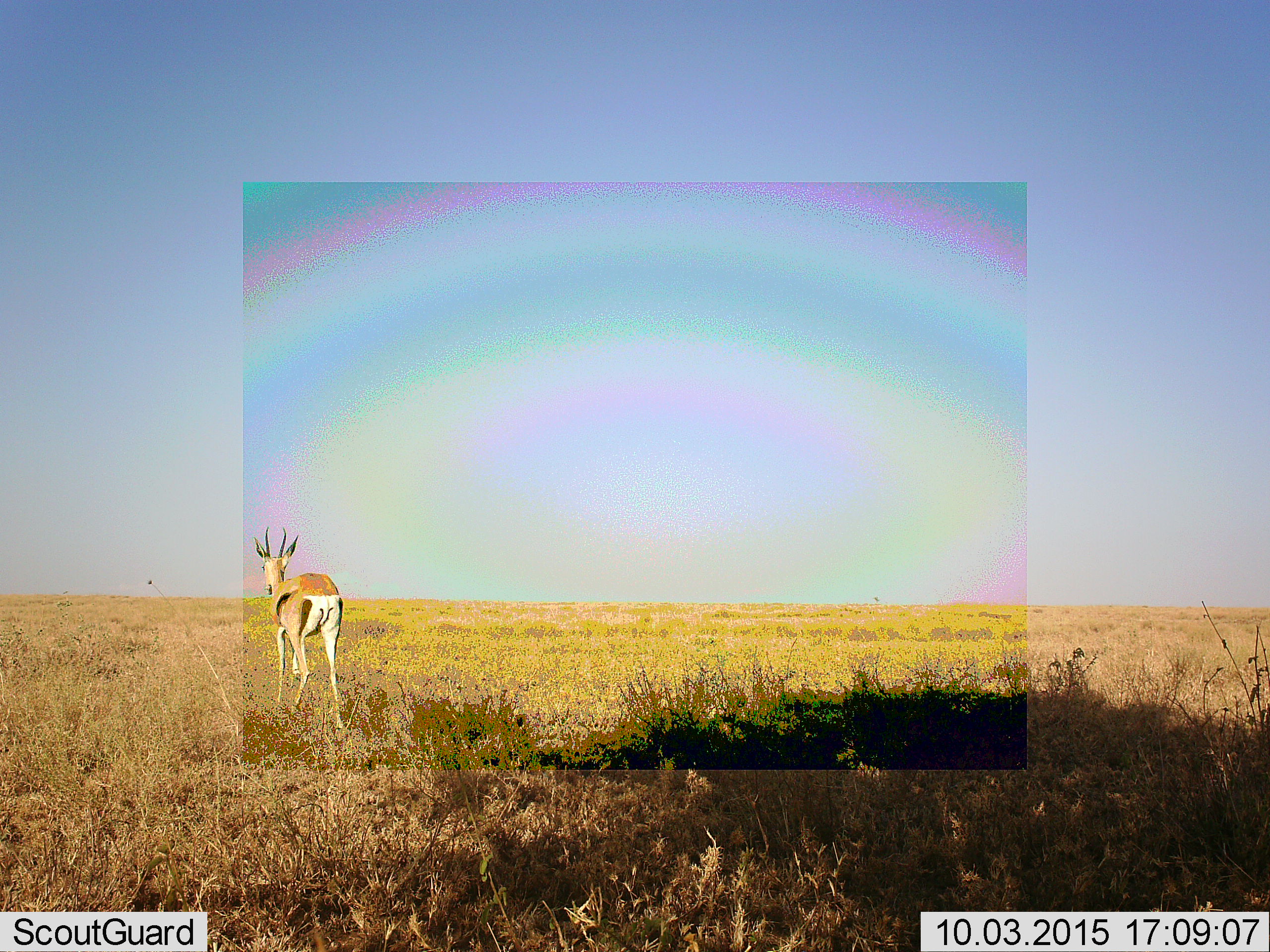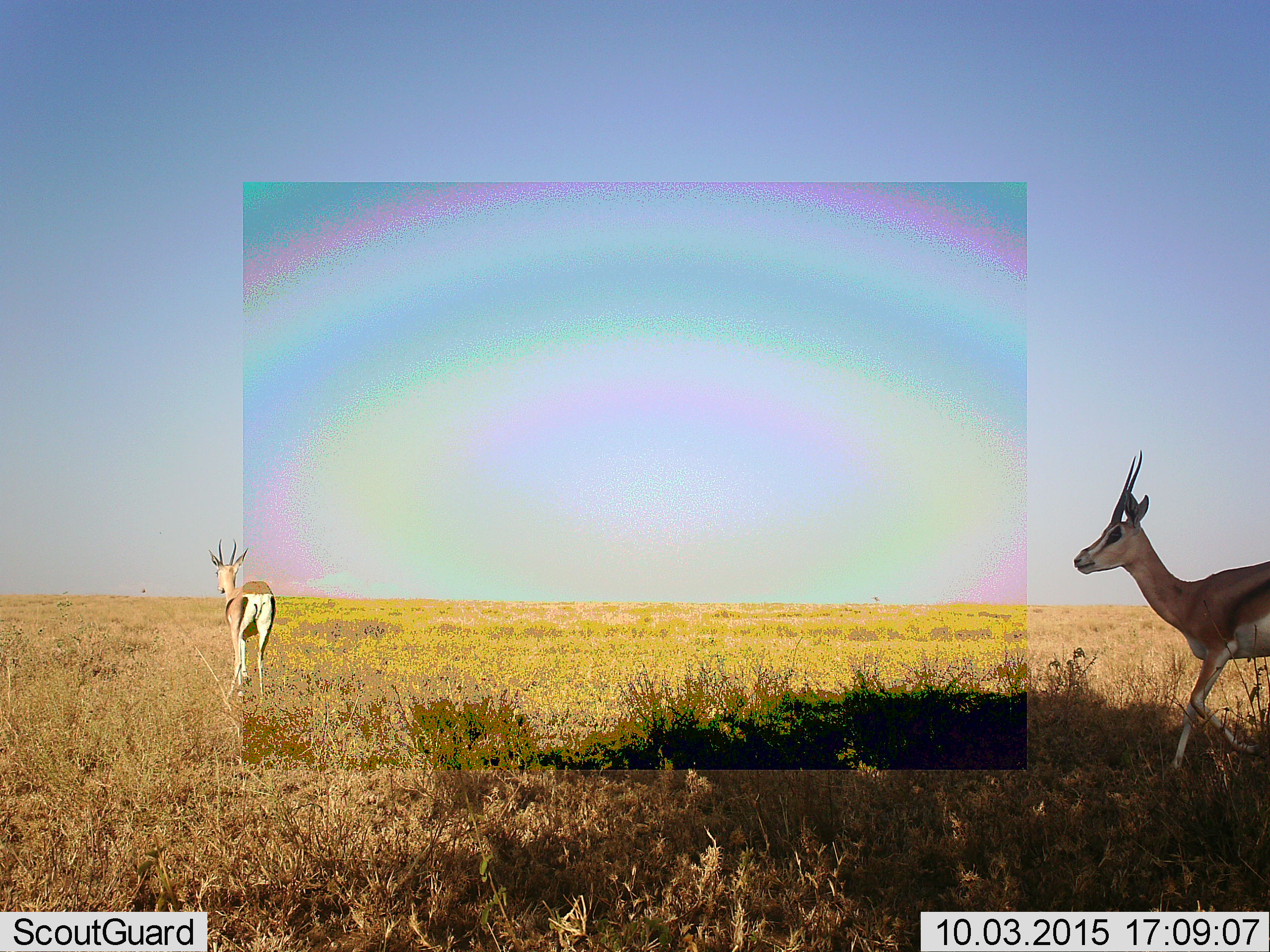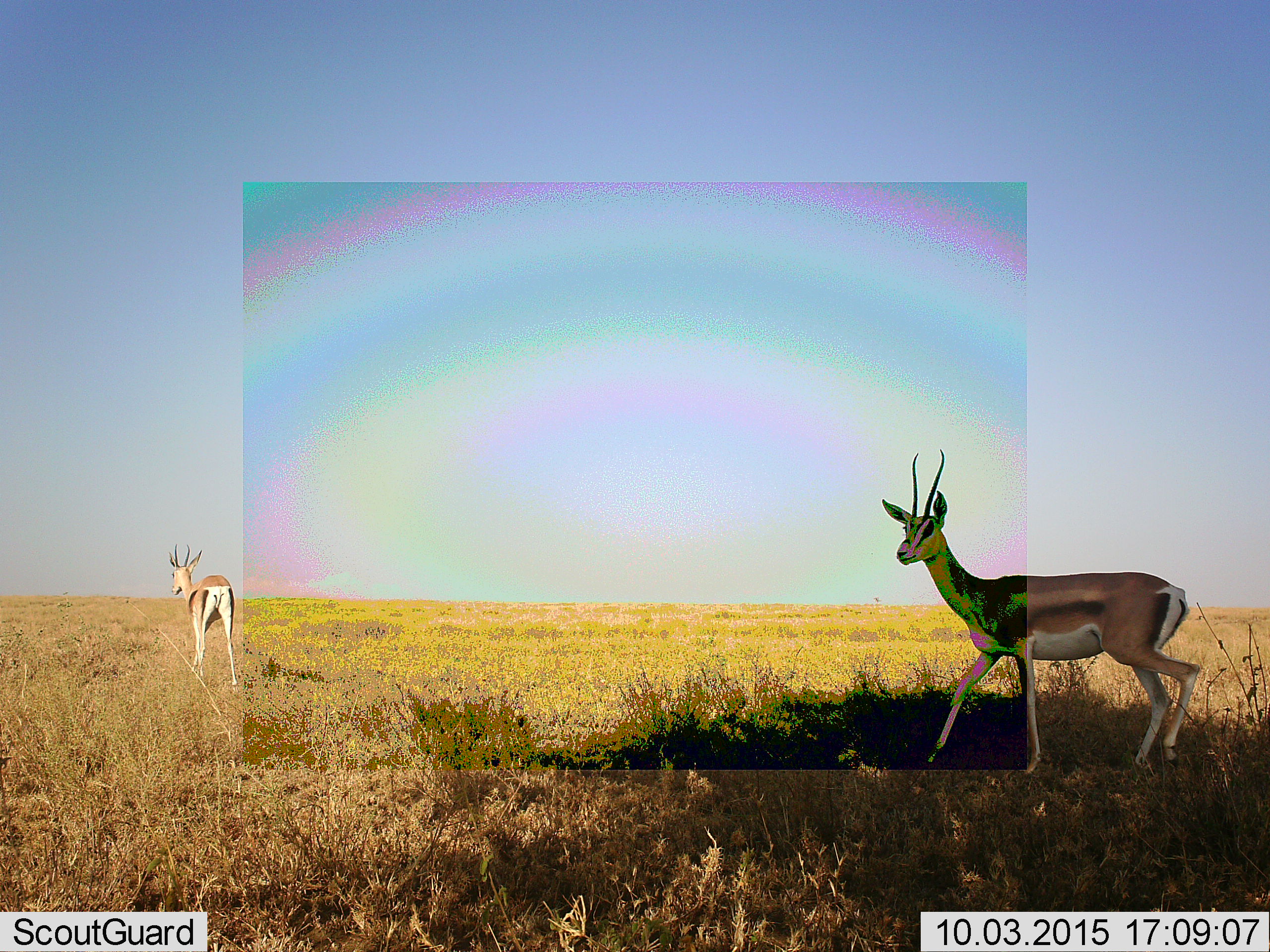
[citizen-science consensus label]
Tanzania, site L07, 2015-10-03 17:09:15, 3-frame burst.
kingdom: Animalia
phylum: Chordata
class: Mammalia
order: Artiodactyla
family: Bovidae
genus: Eudorcas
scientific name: Eudorcas thomsonii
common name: thomson's gazelle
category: gazellethomsons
Gazellethomsons (thomson's gazelle) (Eudorcas thomsonii), count 2. Behavior (volunteer vote fractions): standing 0%, resting 0%, moving 100%, interacting 0%. Young present (vote fraction): 0%. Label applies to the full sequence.